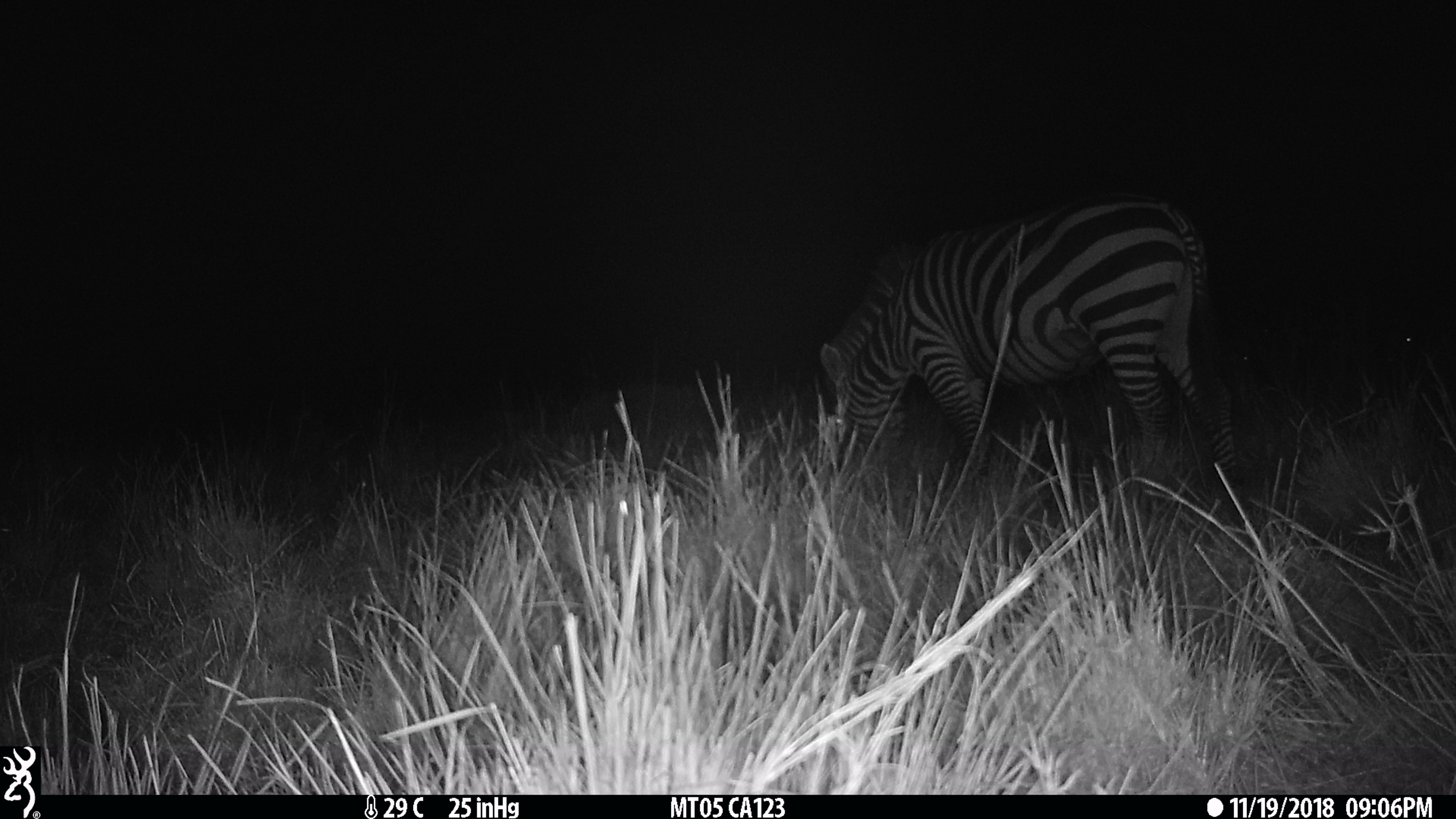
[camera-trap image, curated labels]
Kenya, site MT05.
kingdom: Animalia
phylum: Chordata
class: Mammalia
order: Perissodactyla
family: Equidae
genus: Equus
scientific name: Equus quagga burchellii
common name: burchell's zebra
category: zebra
Zebra (burchell's zebra) (Equus quagga burchellii).